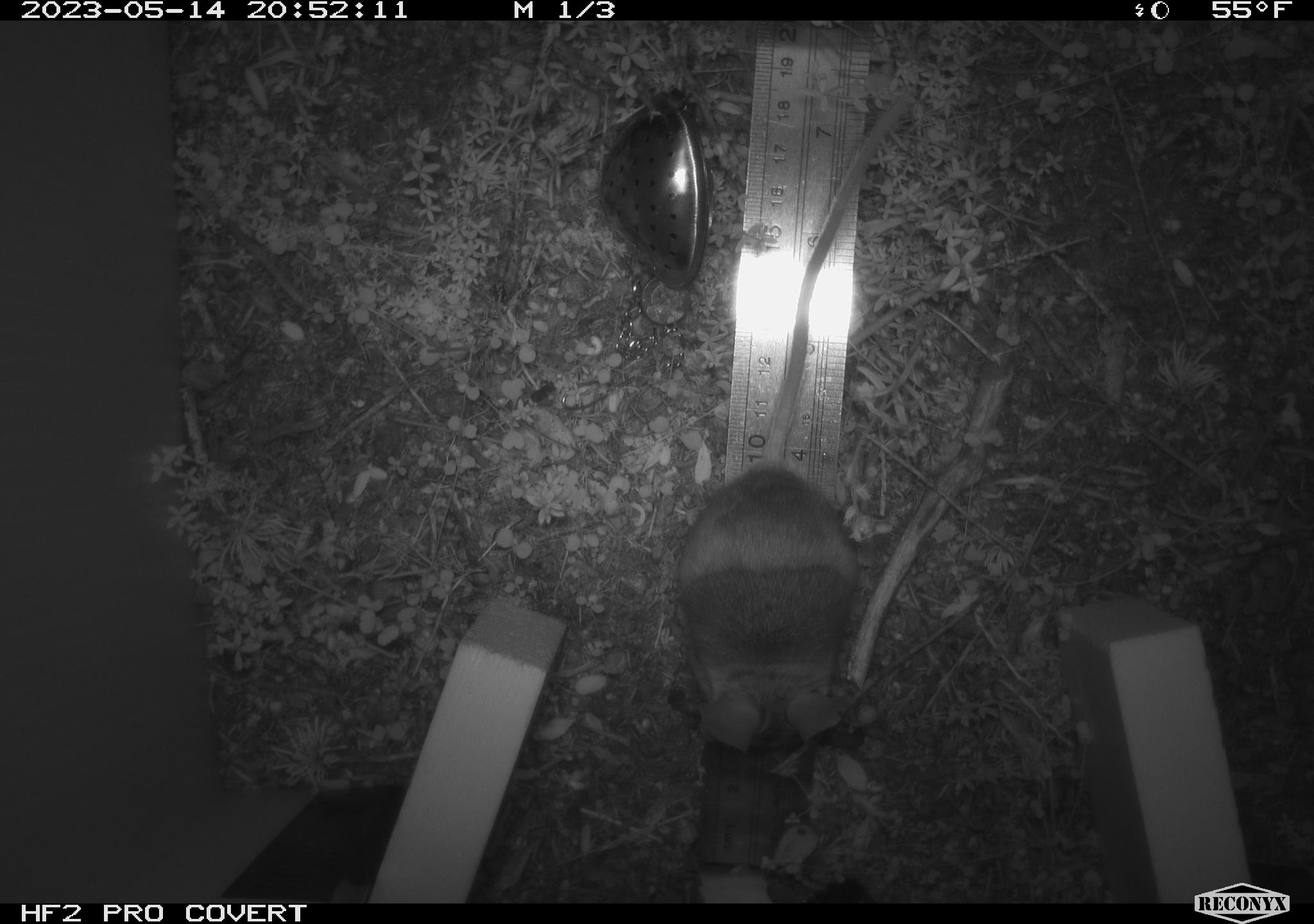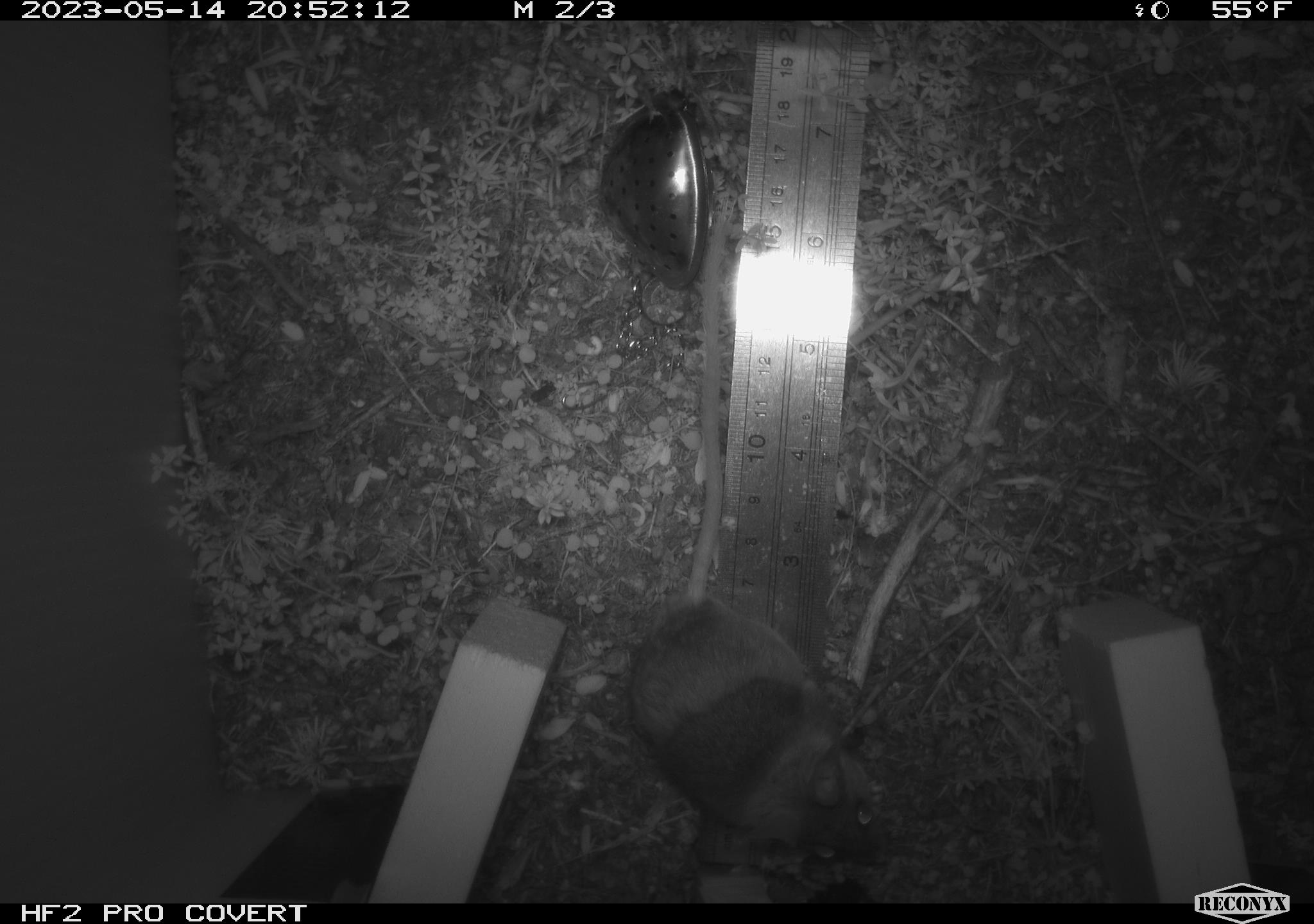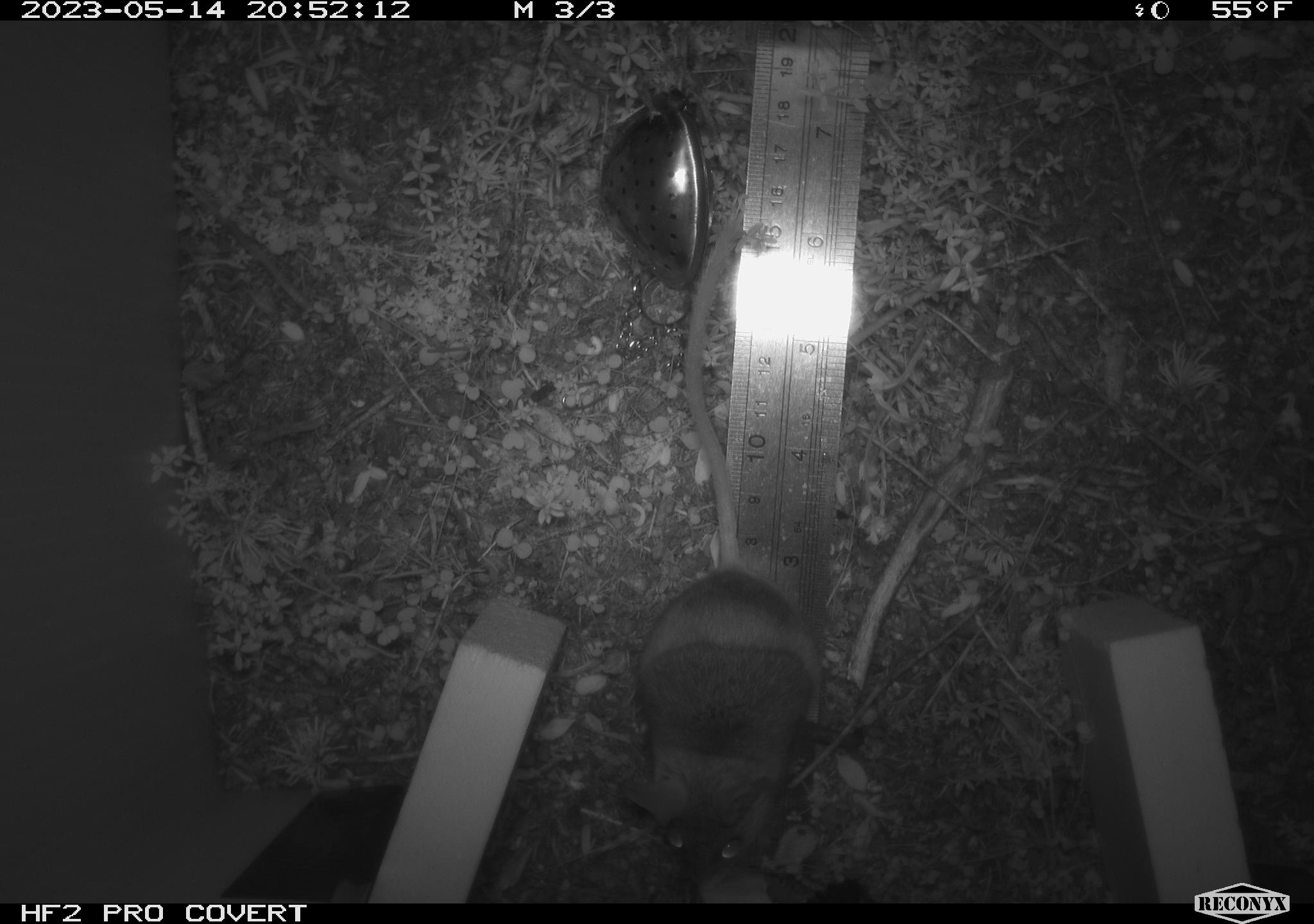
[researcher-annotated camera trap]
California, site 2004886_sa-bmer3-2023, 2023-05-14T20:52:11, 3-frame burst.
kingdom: Animalia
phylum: Chordata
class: Mammalia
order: Rodentia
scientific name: Rodentia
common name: mouse species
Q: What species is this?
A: Mouse species (Rodentia).